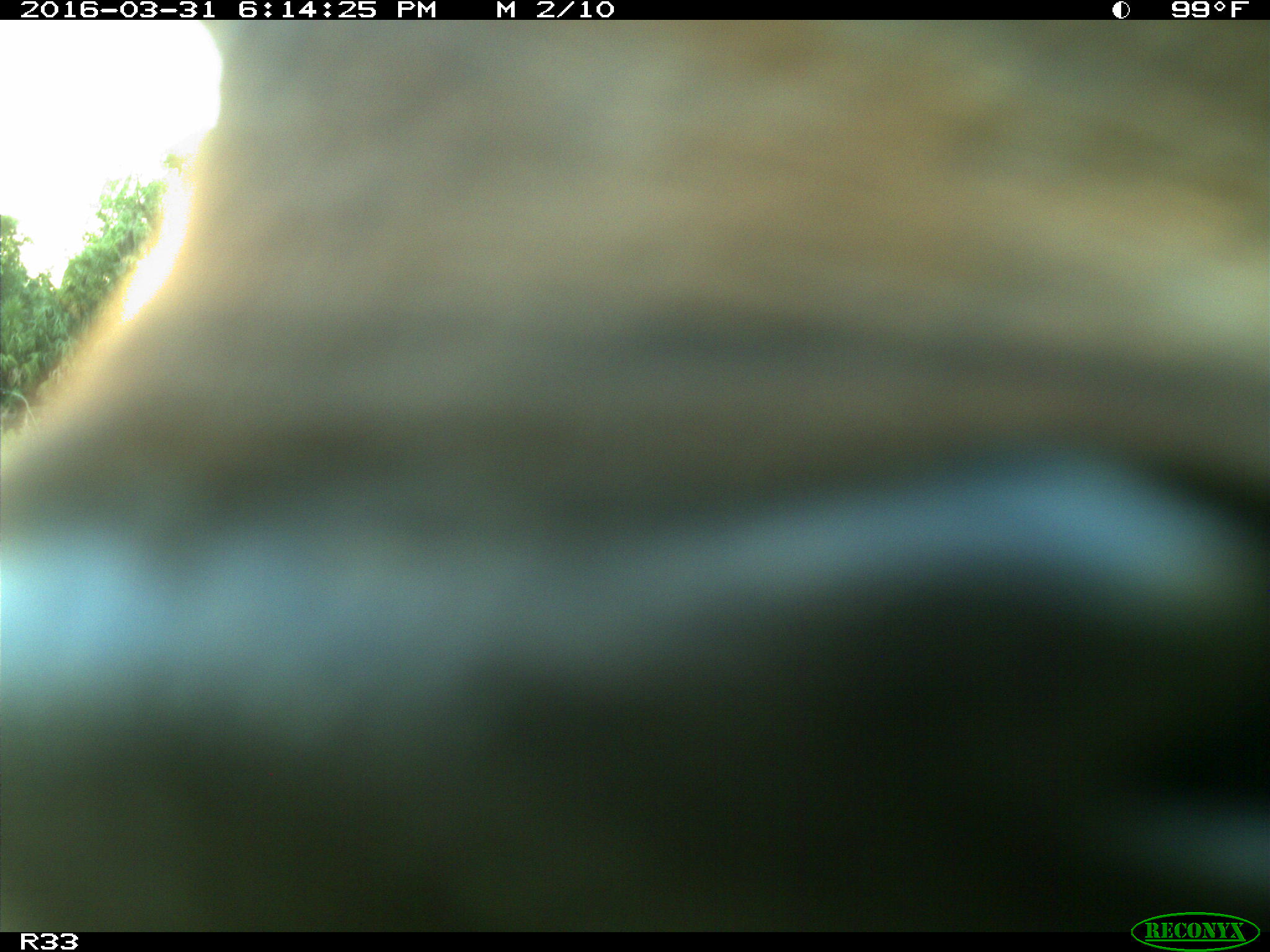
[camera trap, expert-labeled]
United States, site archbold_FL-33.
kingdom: Animalia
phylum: Chordata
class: Mammalia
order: Artiodactyla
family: Bovidae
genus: Bos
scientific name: Bos taurus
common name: domestic cow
Bos taurus (domestic cow).